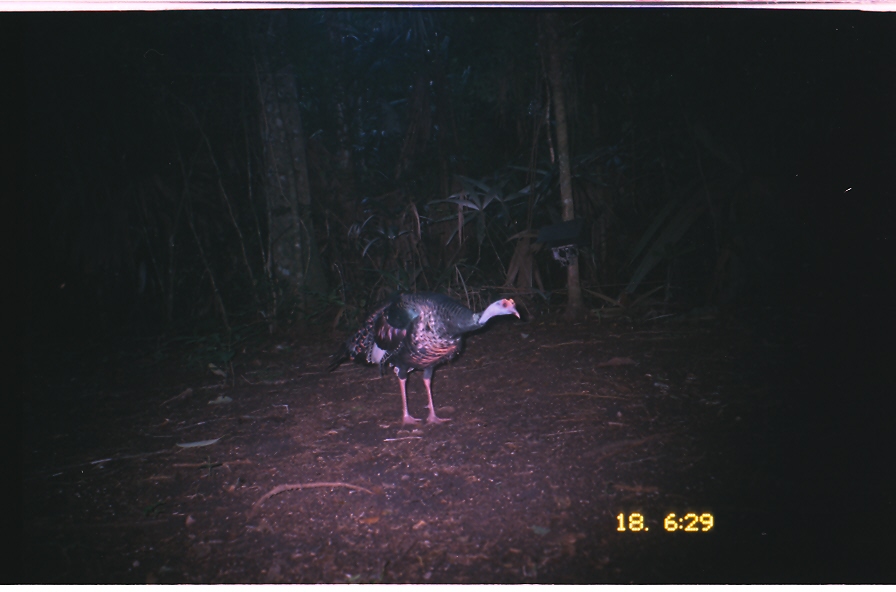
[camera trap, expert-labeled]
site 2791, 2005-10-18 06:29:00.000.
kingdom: Animalia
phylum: Chordata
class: Aves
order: Galliformes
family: Phasianidae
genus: Meleagris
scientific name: Meleagris ocellata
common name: ocellated turkey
Meleagris ocellata (ocellated turkey), count 1.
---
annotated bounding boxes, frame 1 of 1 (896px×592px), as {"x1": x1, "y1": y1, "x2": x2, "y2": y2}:
meleagris ocellata: {"x1": 324, "y1": 288, "x2": 523, "y2": 428}